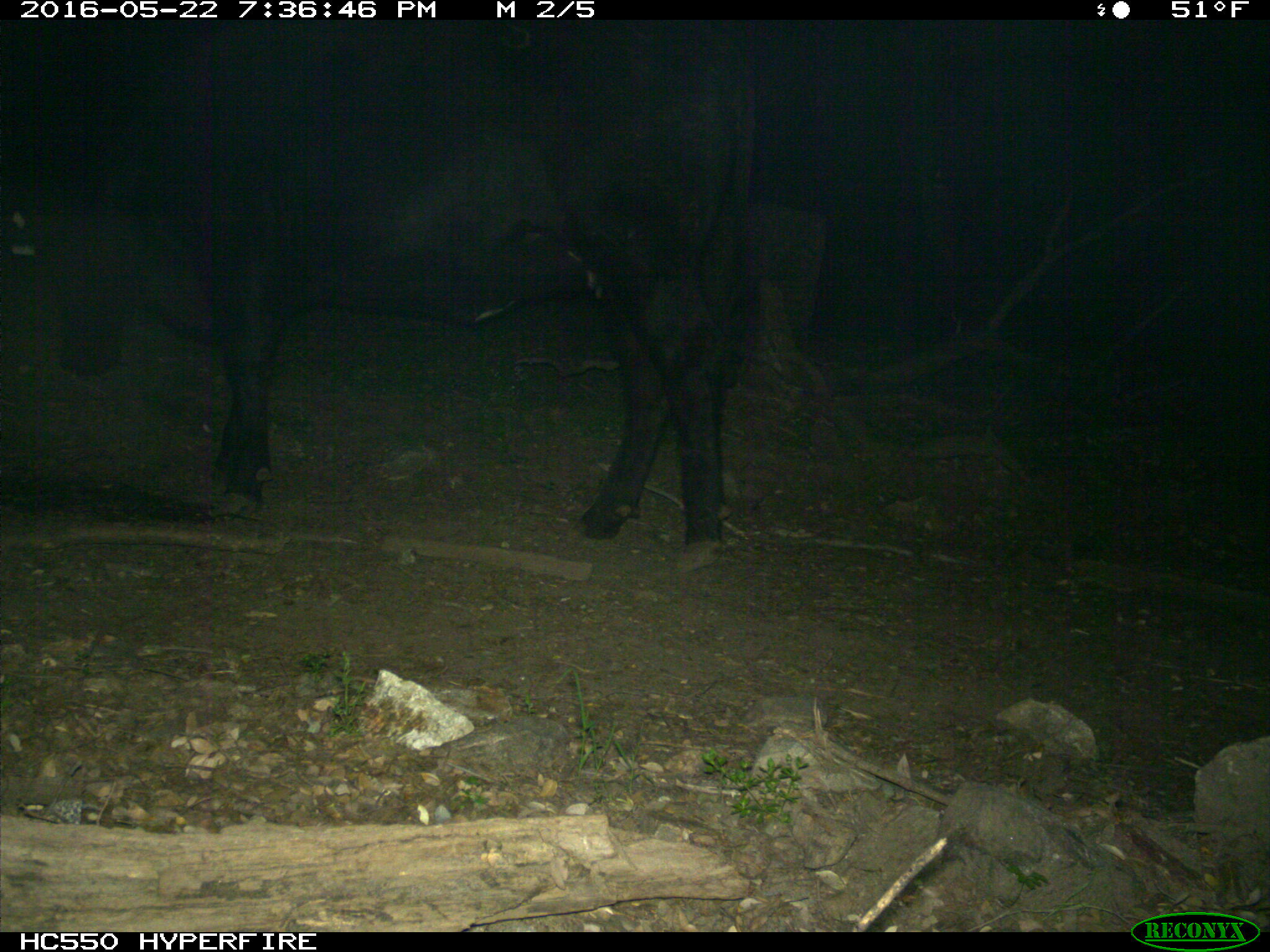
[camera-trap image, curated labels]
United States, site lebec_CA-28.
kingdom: Animalia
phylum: Chordata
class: Mammalia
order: Artiodactyla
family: Bovidae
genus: Bos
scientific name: Bos taurus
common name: domestic cow